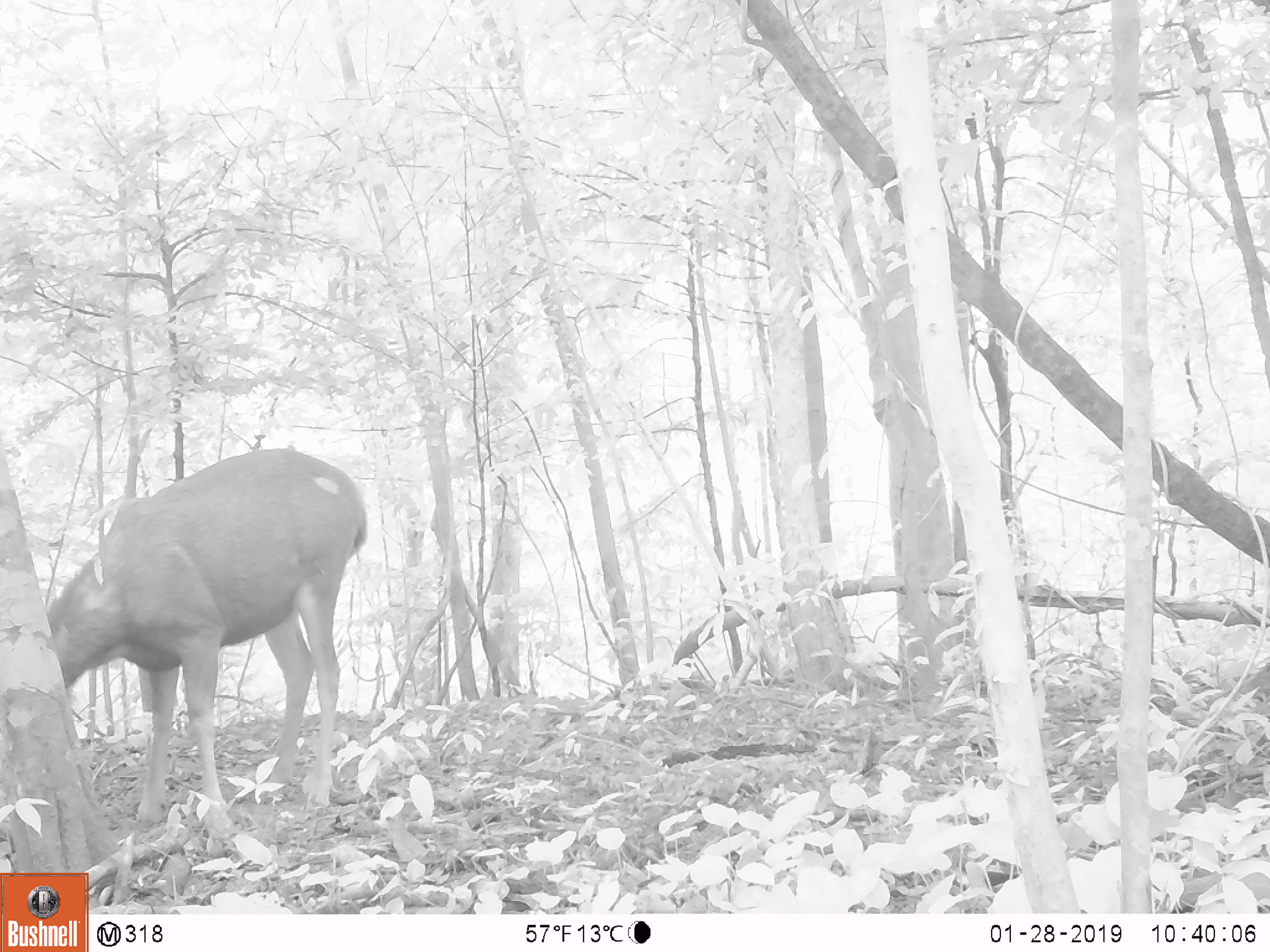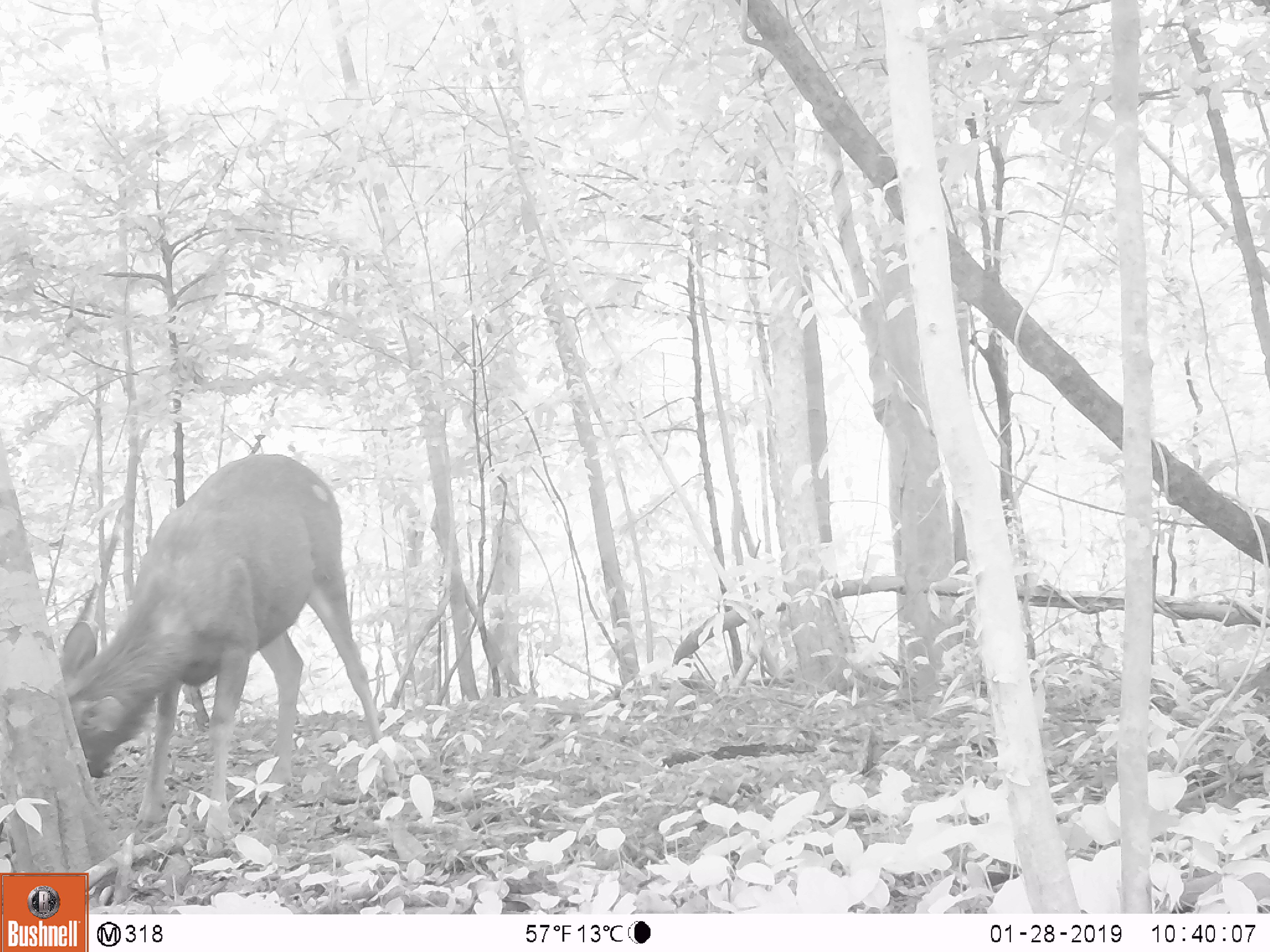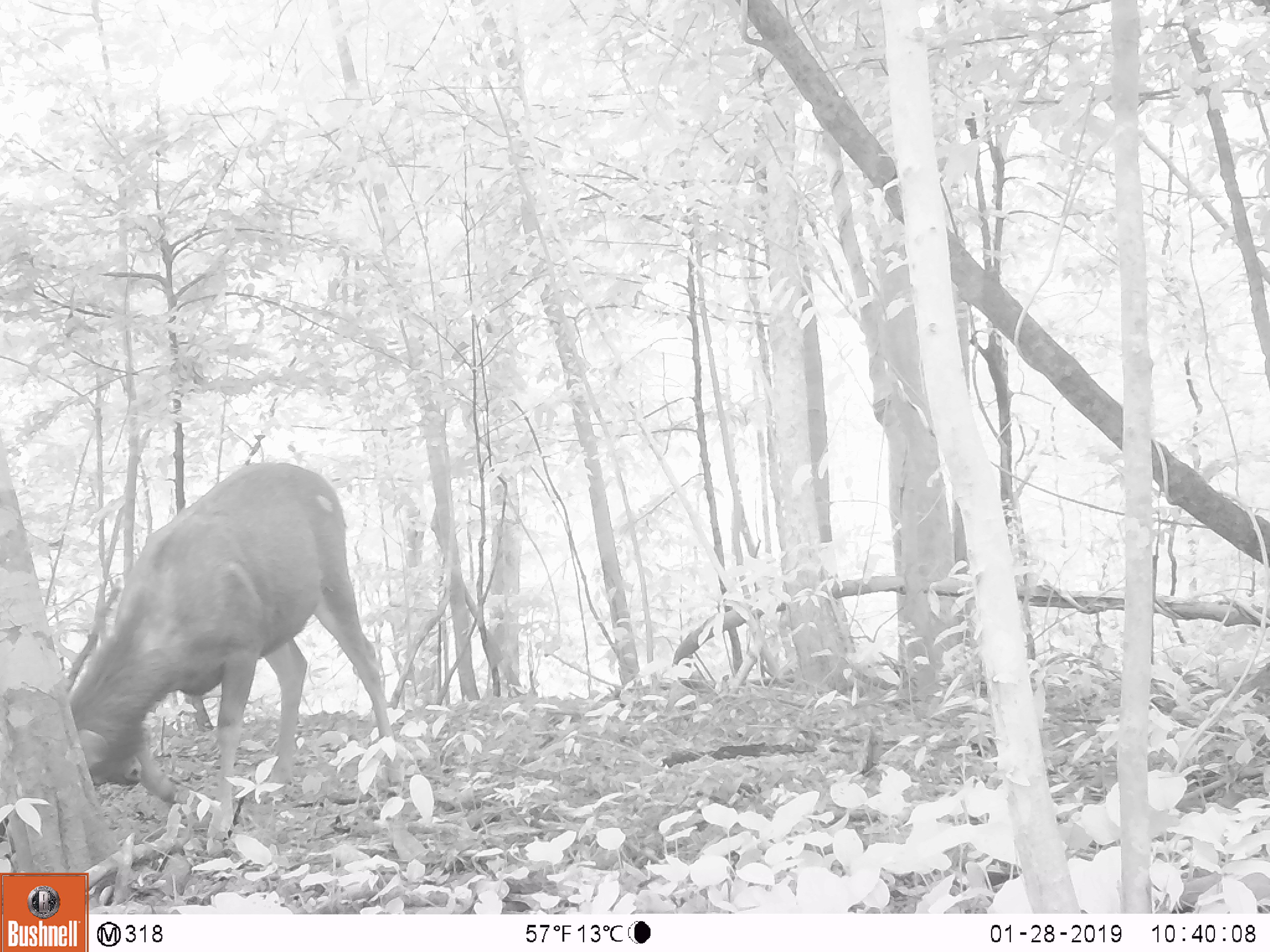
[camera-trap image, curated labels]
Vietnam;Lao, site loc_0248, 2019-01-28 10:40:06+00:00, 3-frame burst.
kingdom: Animalia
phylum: Chordata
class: Mammalia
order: Artiodactyla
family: Cervidae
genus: Rusa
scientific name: Rusa unicolor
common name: sambar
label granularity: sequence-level